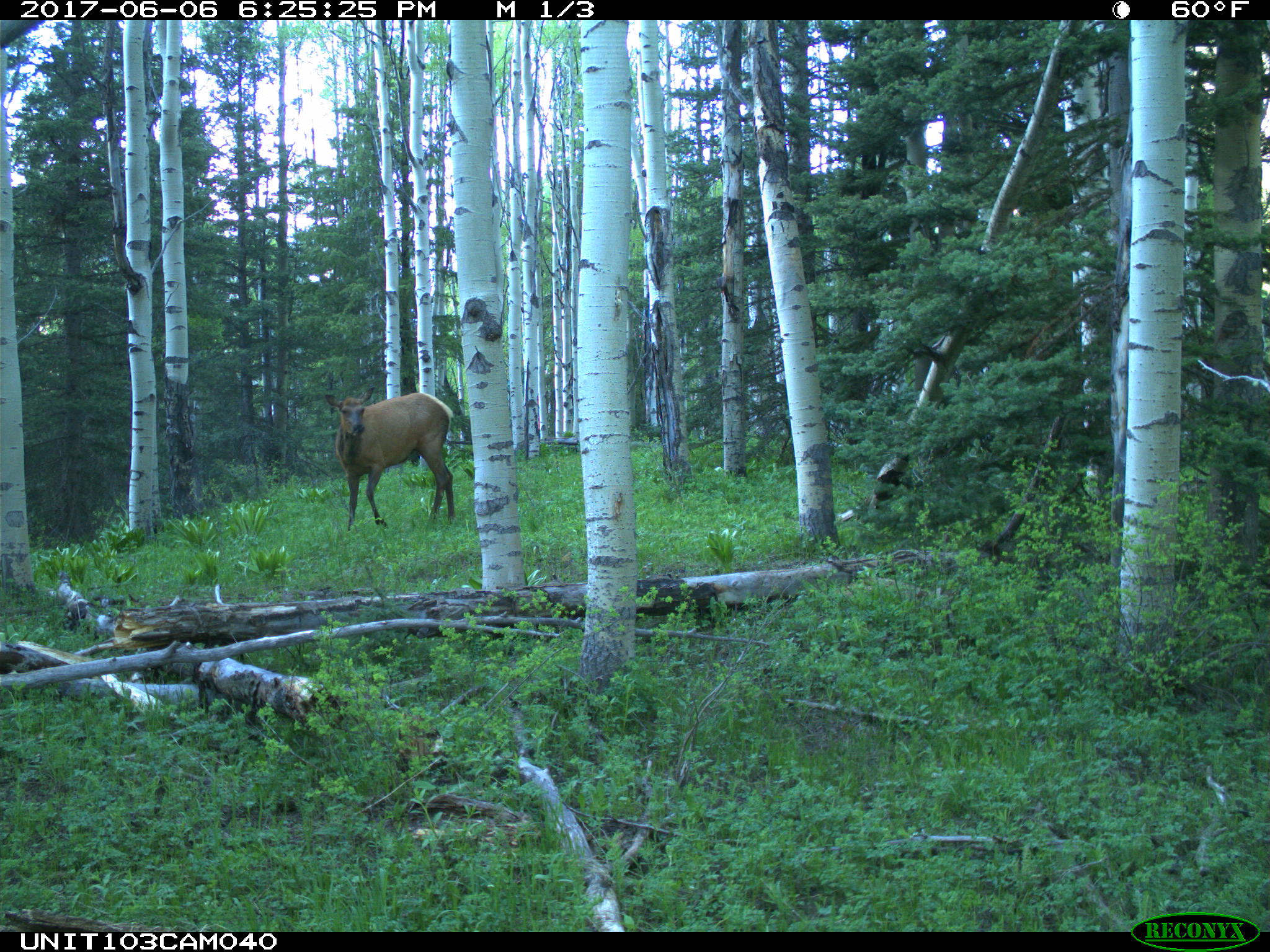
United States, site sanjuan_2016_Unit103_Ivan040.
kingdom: Animalia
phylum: Chordata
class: Mammalia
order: Artiodactyla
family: Cervidae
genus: Cervus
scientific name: Cervus elaphus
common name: red deer